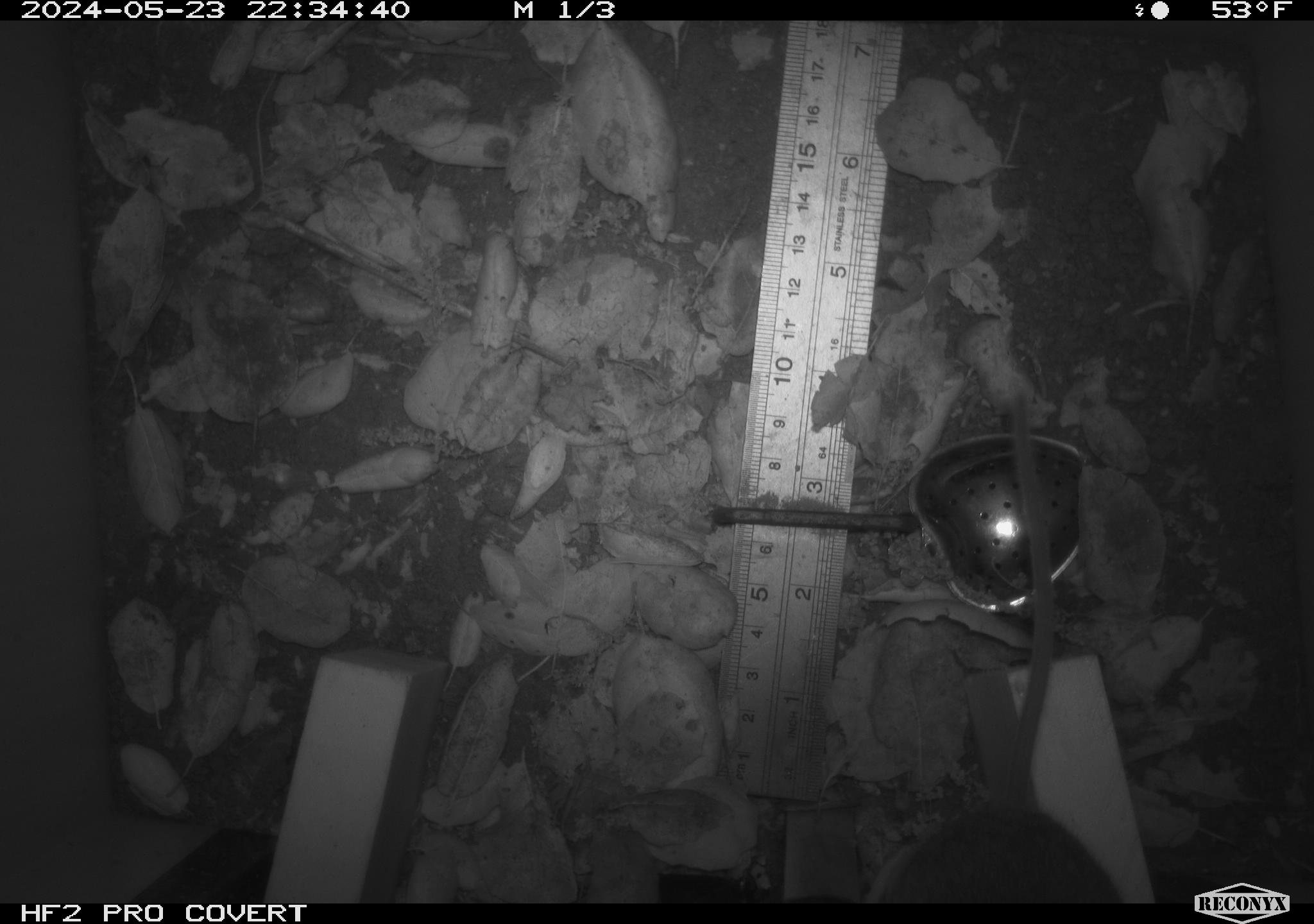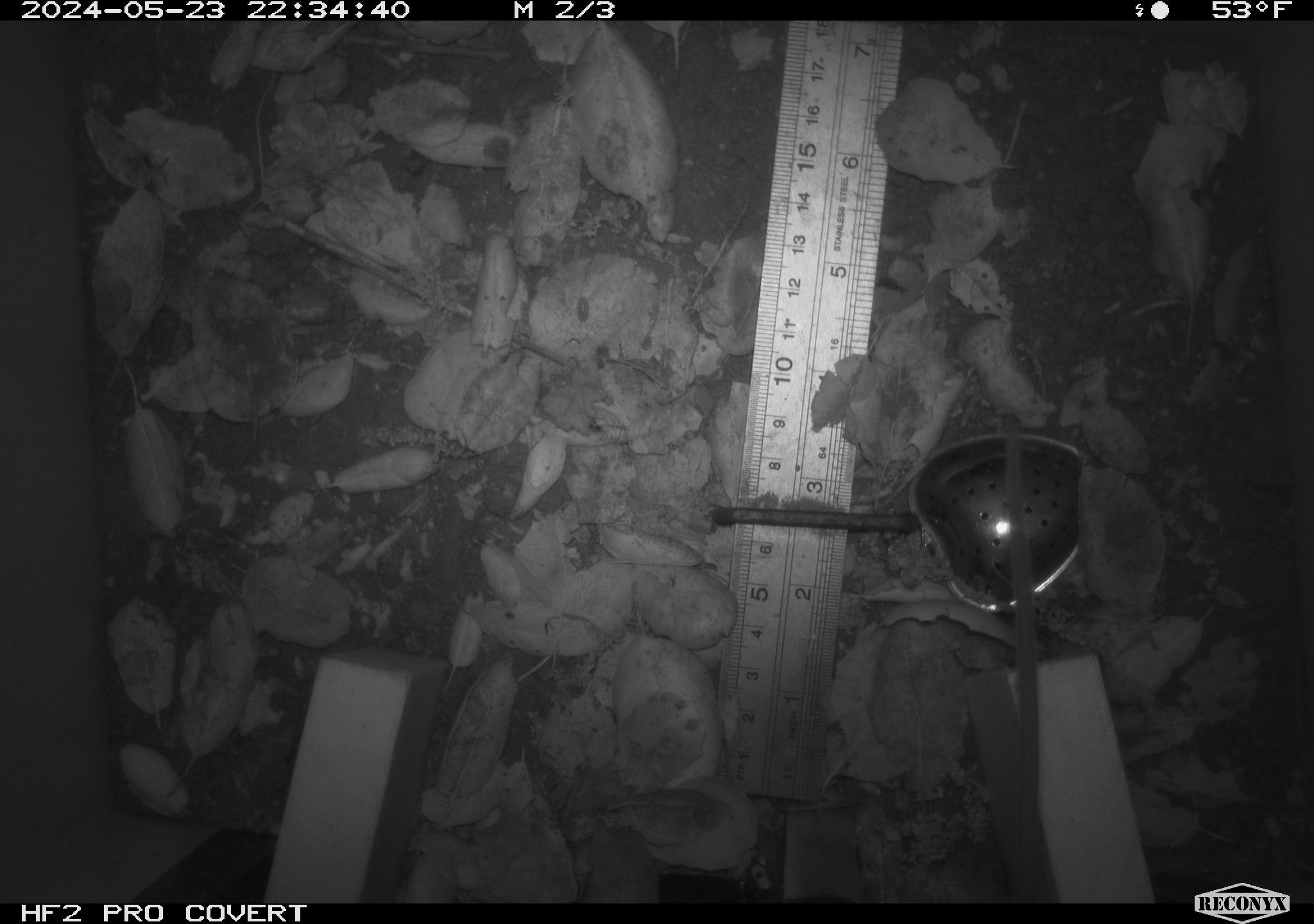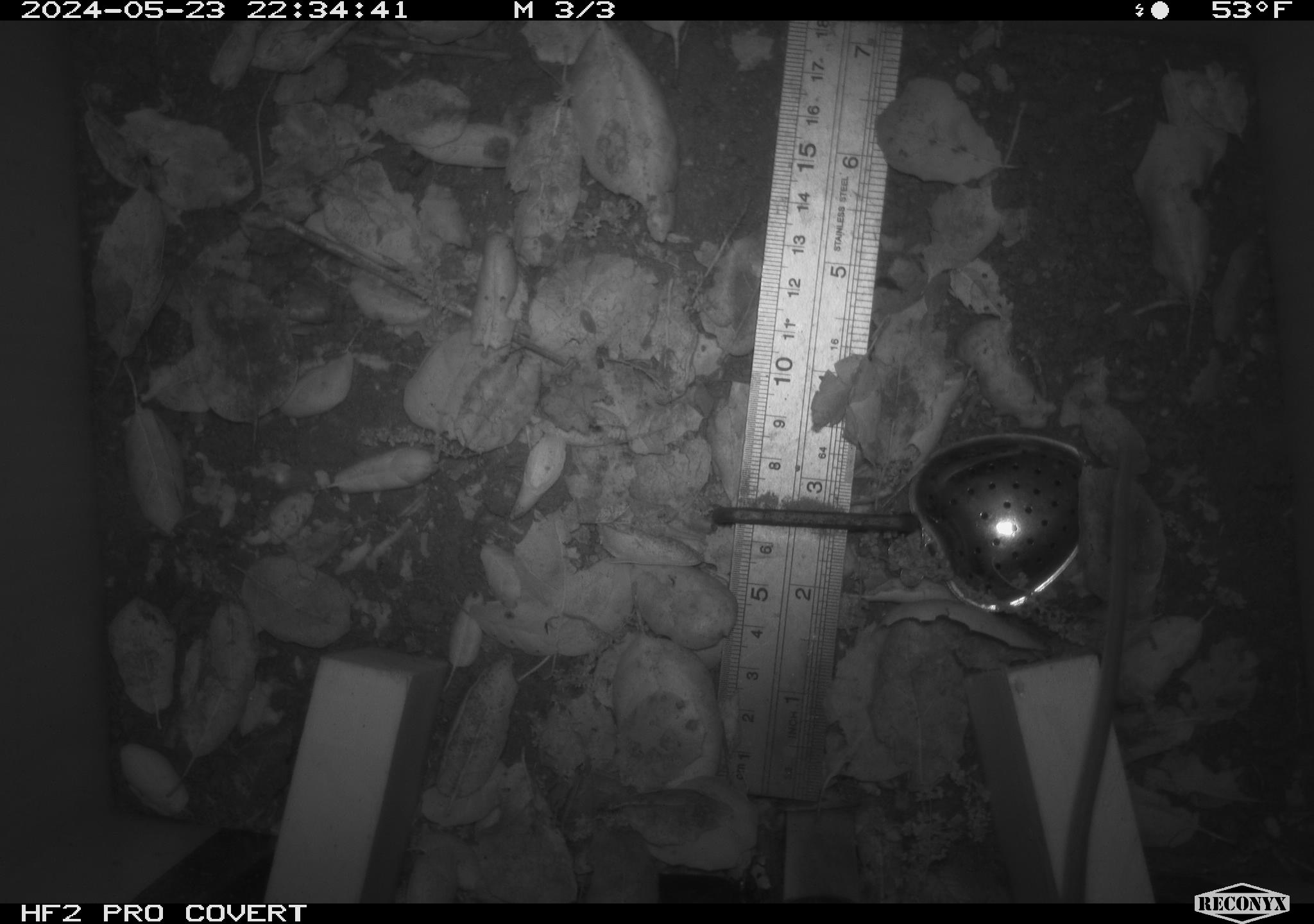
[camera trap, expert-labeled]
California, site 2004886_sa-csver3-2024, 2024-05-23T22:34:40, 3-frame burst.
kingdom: Animalia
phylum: Chordata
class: Mammalia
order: Rodentia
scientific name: Rodentia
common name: rodent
Rodent (Rodentia).